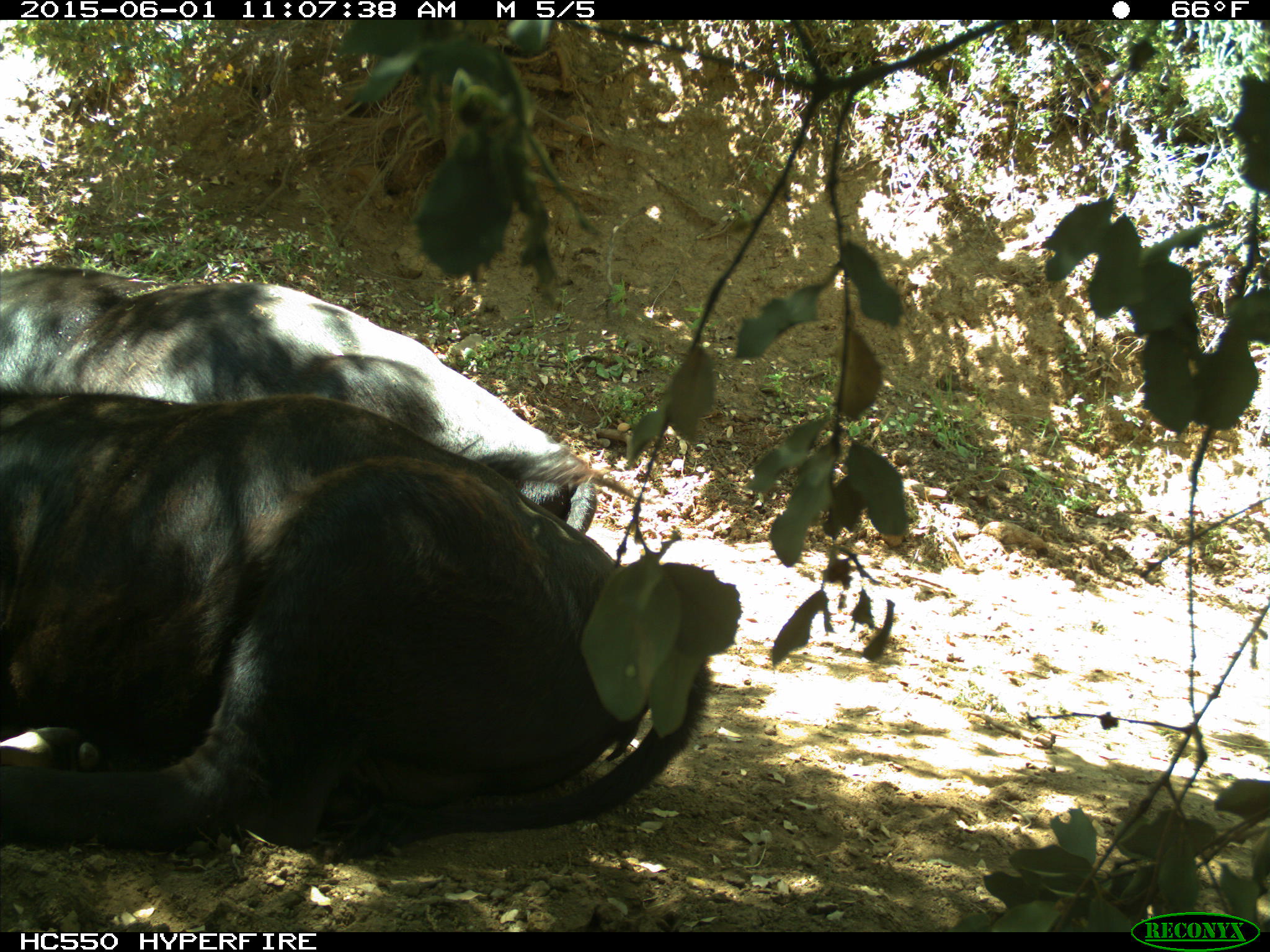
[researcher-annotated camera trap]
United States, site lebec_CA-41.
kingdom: Animalia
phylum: Chordata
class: Mammalia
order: Artiodactyla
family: Bovidae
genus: Bos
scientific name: Bos taurus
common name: domestic cow